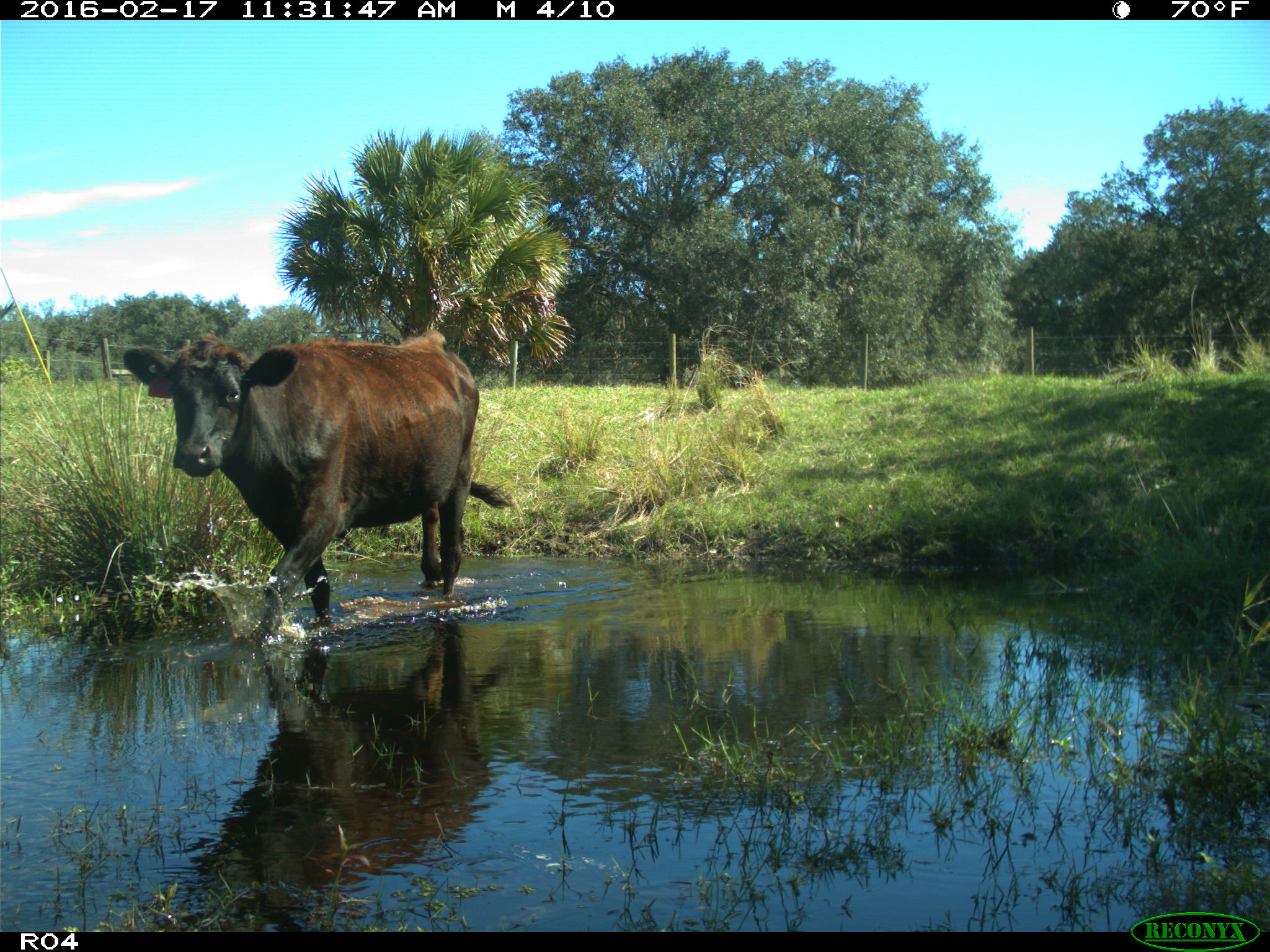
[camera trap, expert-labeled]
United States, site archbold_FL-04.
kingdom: Animalia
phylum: Chordata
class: Mammalia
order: Artiodactyla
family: Bovidae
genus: Bos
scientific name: Bos taurus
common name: domestic cow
Bos taurus (domestic cow).